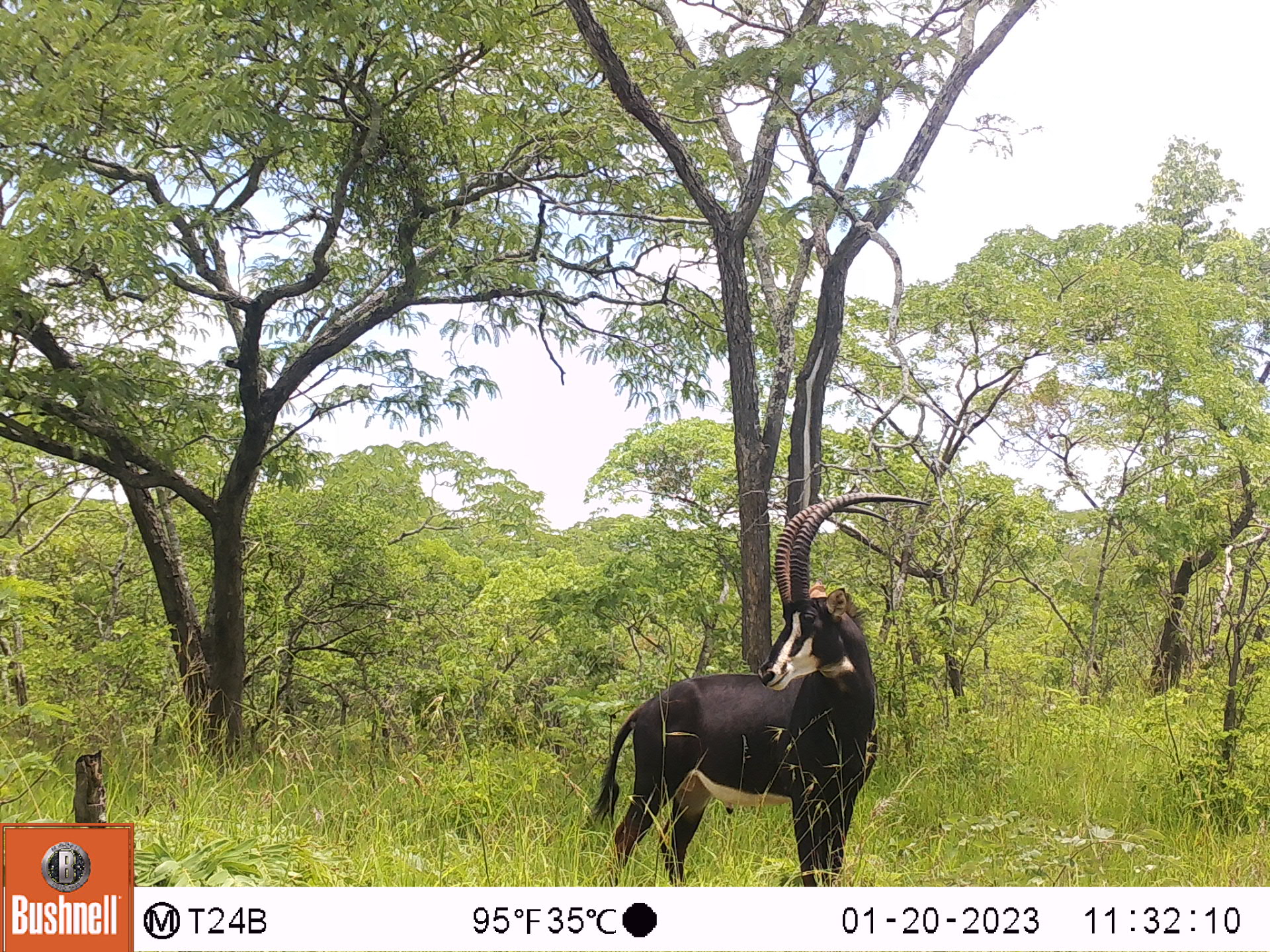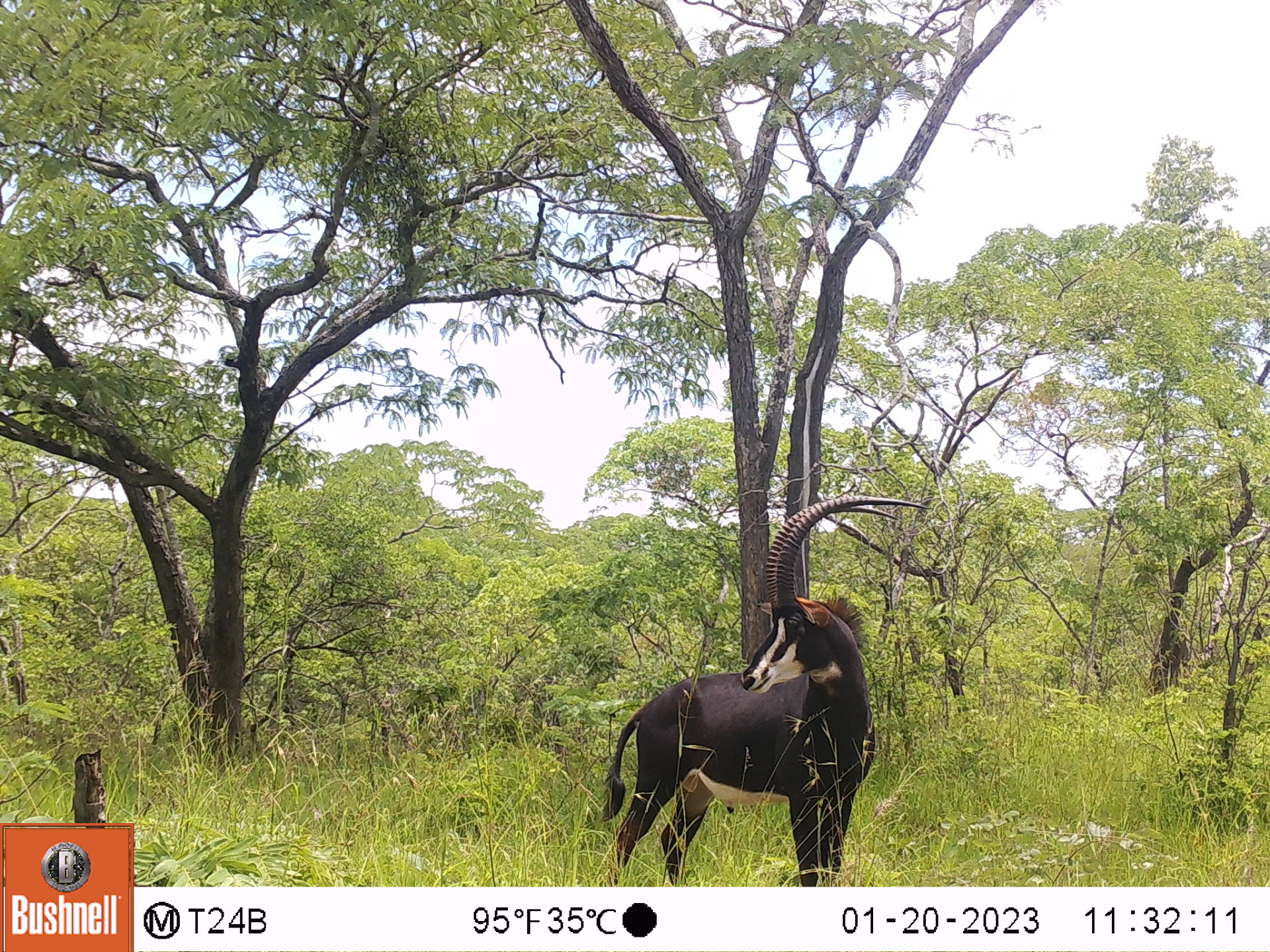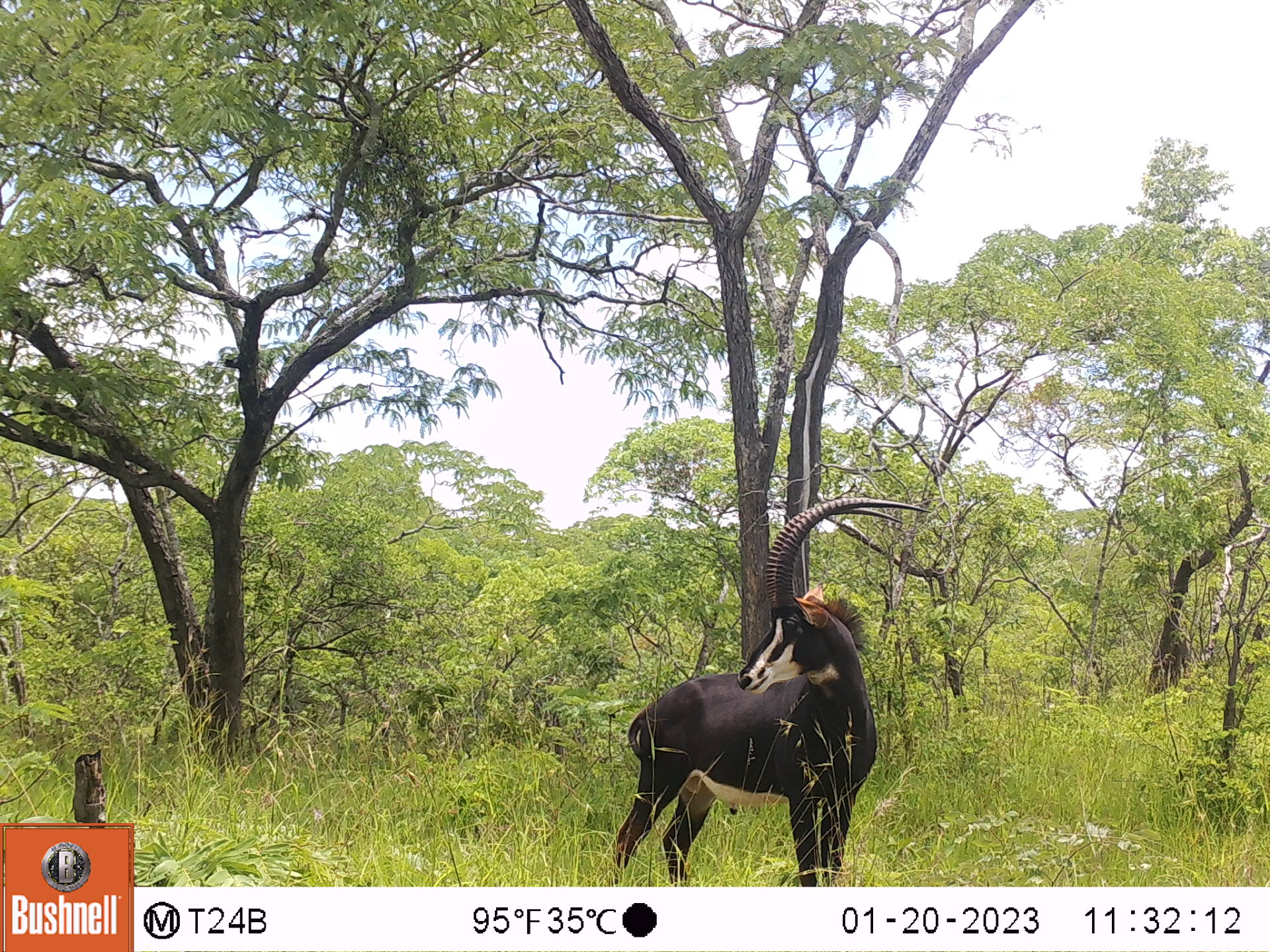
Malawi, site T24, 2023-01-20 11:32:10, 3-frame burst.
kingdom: Animalia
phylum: Chordata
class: Mammalia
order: Artiodactyla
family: Bovidae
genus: Hippotragus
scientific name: Hippotragus niger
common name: sable antelope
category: sable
Sable (sable antelope) (Hippotragus niger), count 1.